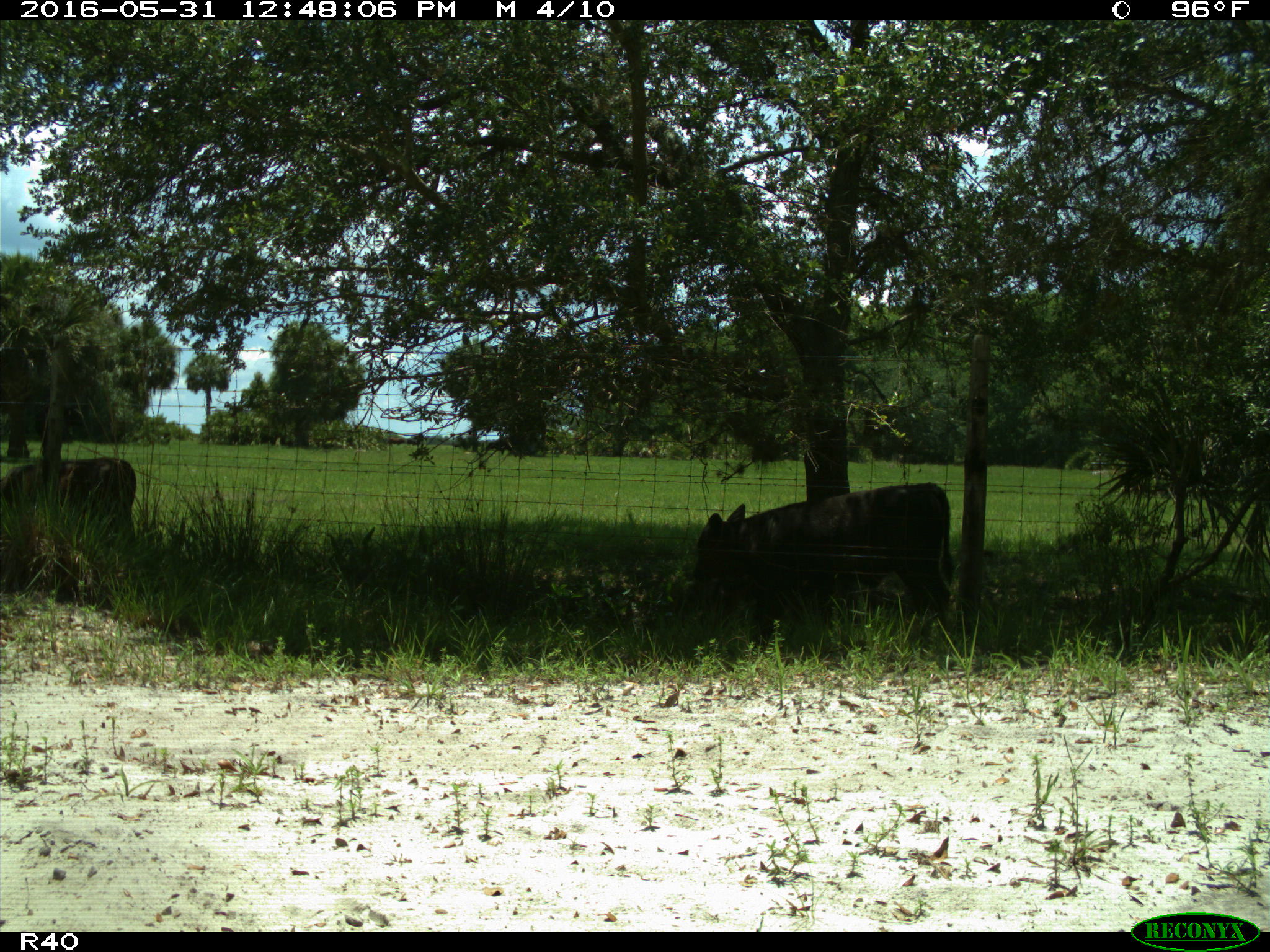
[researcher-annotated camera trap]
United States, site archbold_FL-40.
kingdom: Animalia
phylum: Chordata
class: Mammalia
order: Artiodactyla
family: Bovidae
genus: Bos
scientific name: Bos taurus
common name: domestic cow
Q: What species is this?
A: Bos taurus (domestic cow).